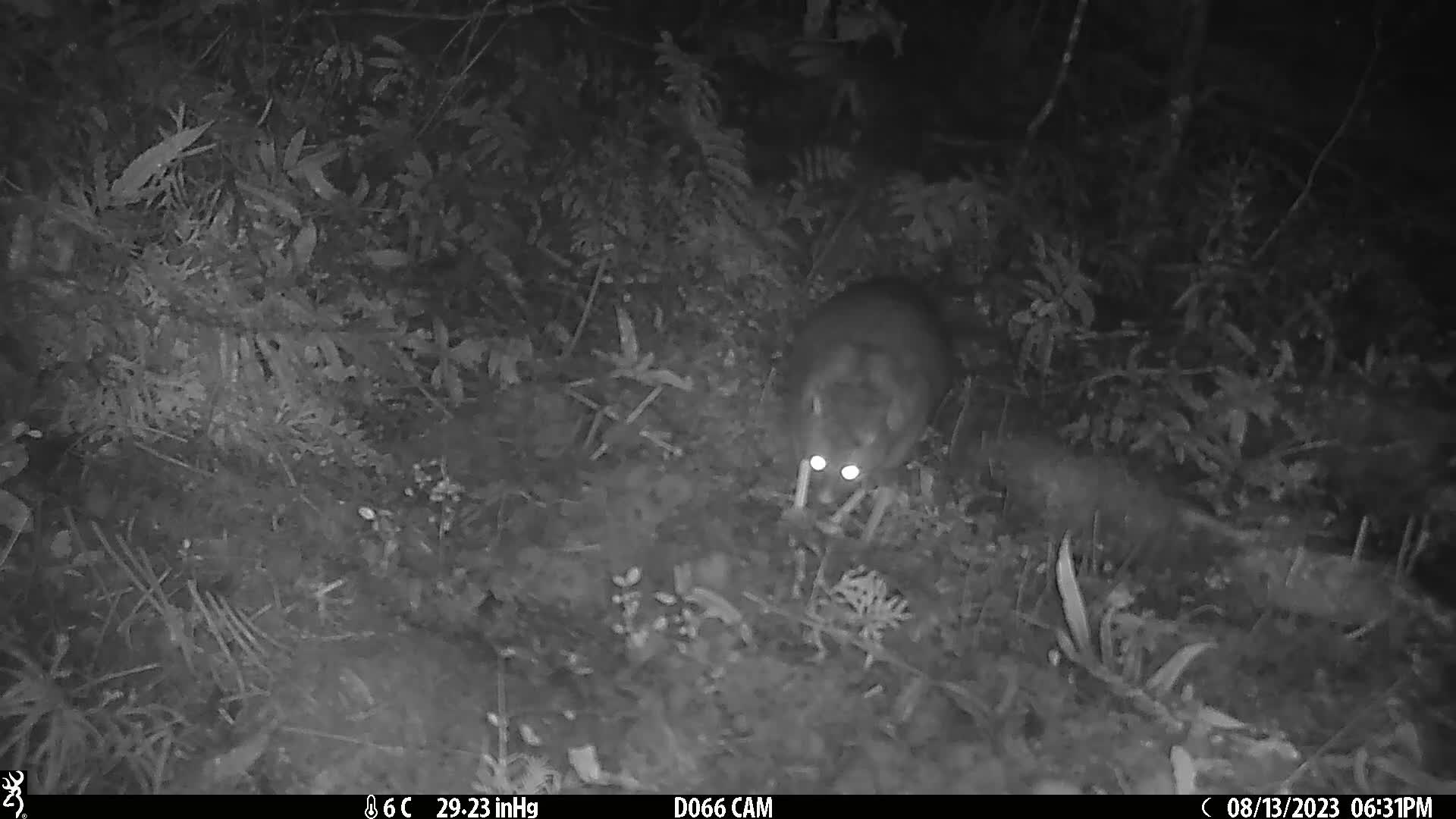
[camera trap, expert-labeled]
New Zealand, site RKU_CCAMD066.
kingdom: Animalia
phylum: Chordata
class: Mammalia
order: Diprotodontia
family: Phalangeridae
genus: Trichosurus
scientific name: Trichosurus vulpecula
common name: common brushtail possum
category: possum